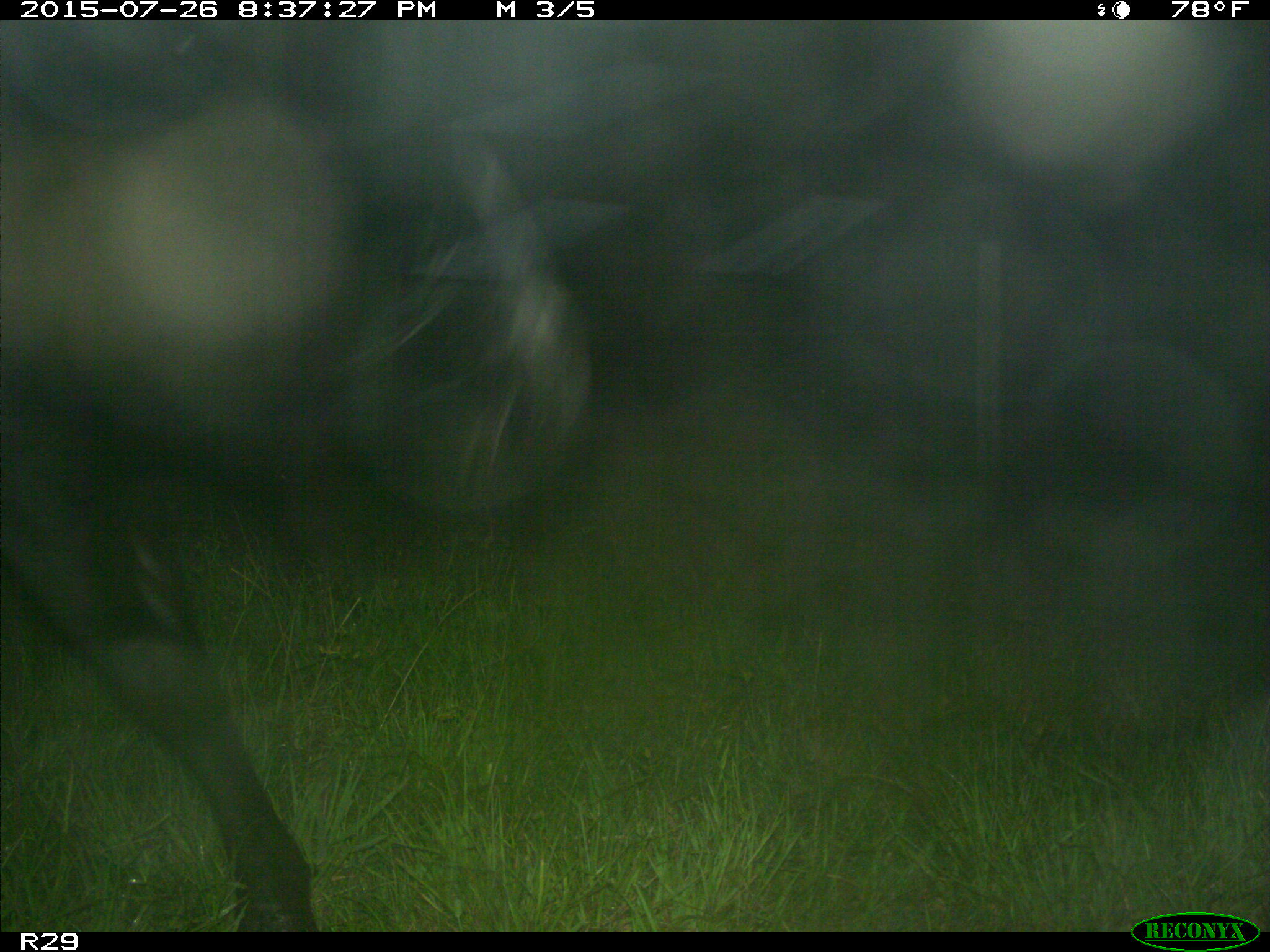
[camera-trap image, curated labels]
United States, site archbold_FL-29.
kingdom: Animalia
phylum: Chordata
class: Mammalia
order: Artiodactyla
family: Bovidae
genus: Bos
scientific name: Bos taurus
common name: domestic cow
Bos taurus (domestic cow).